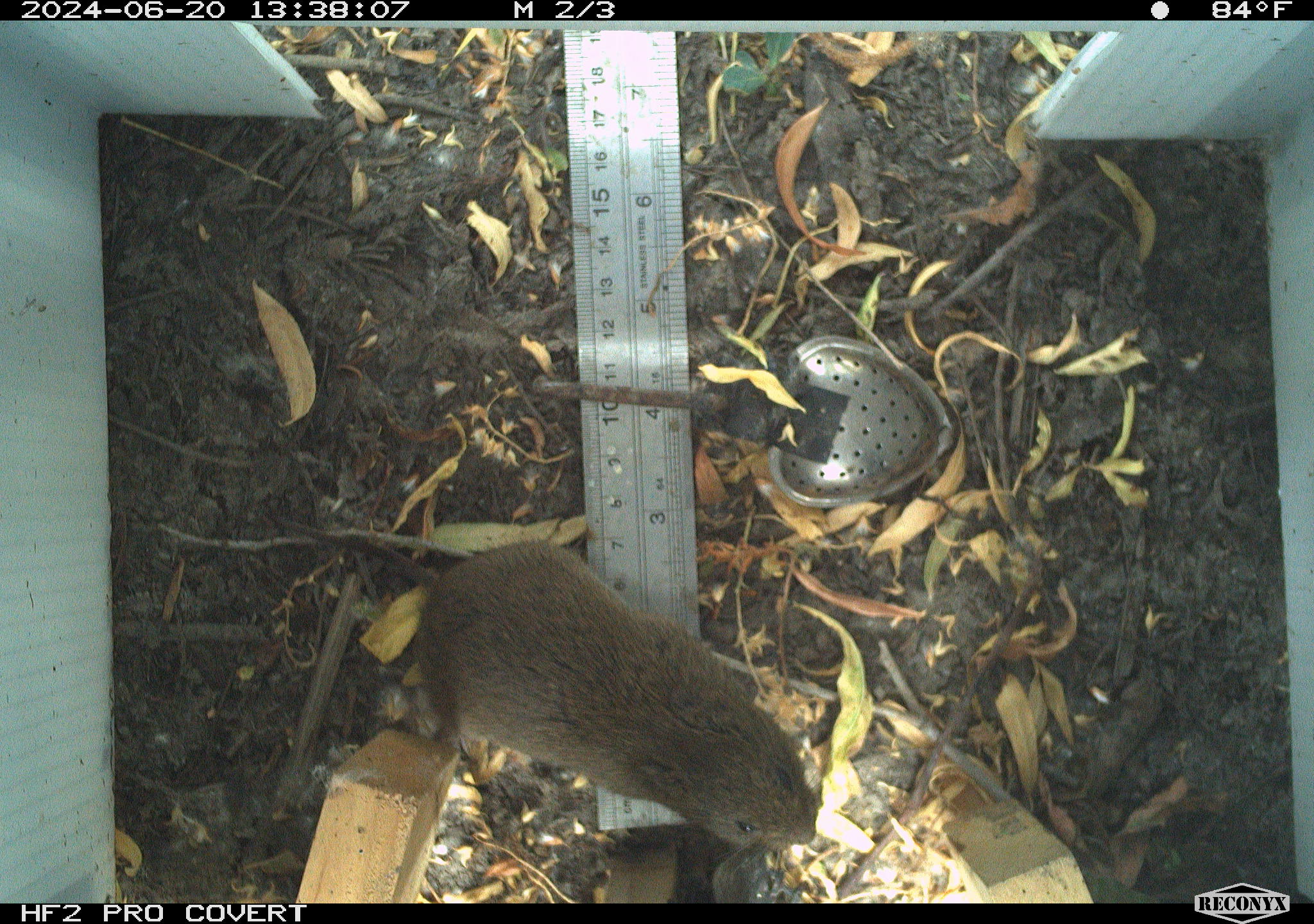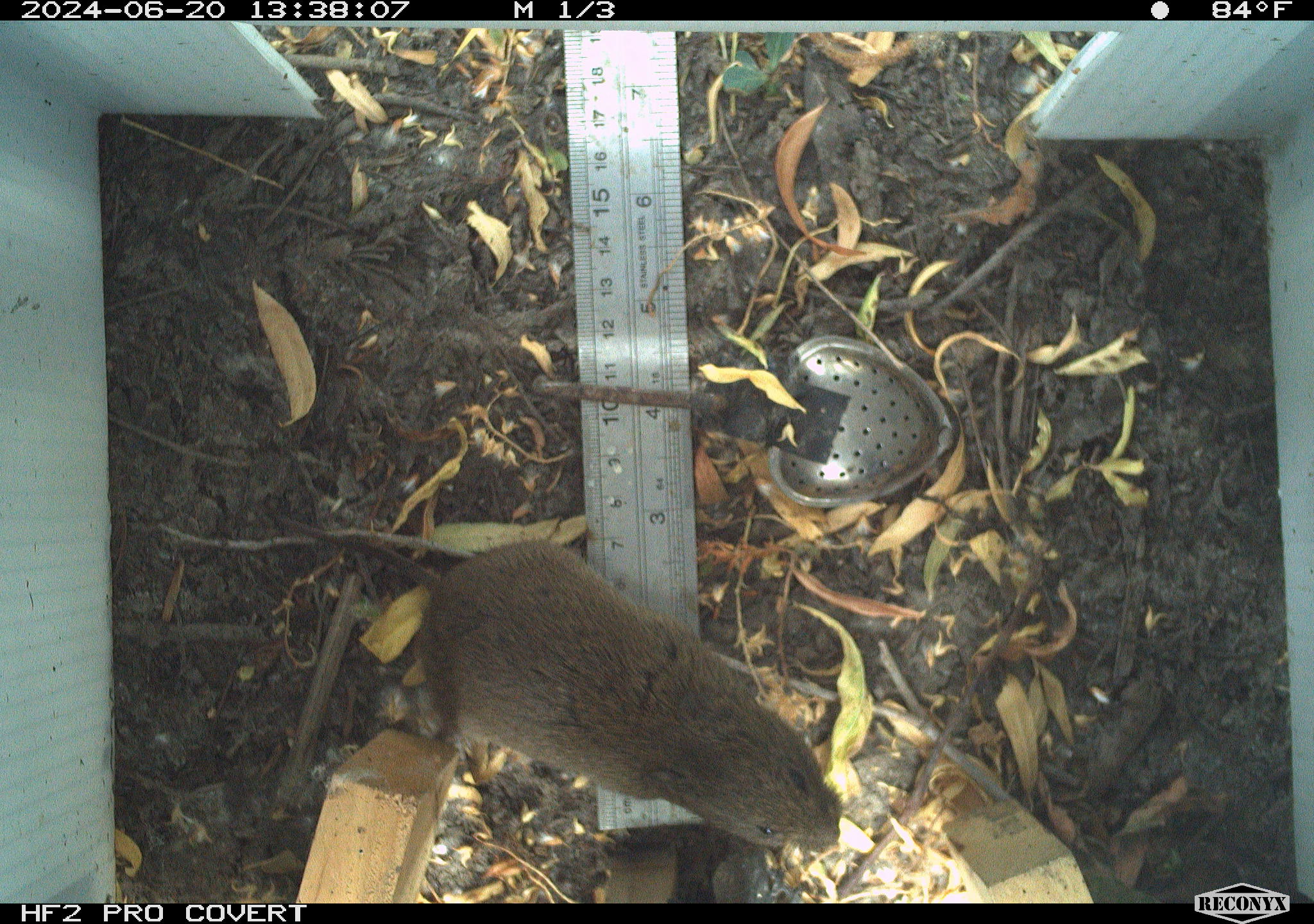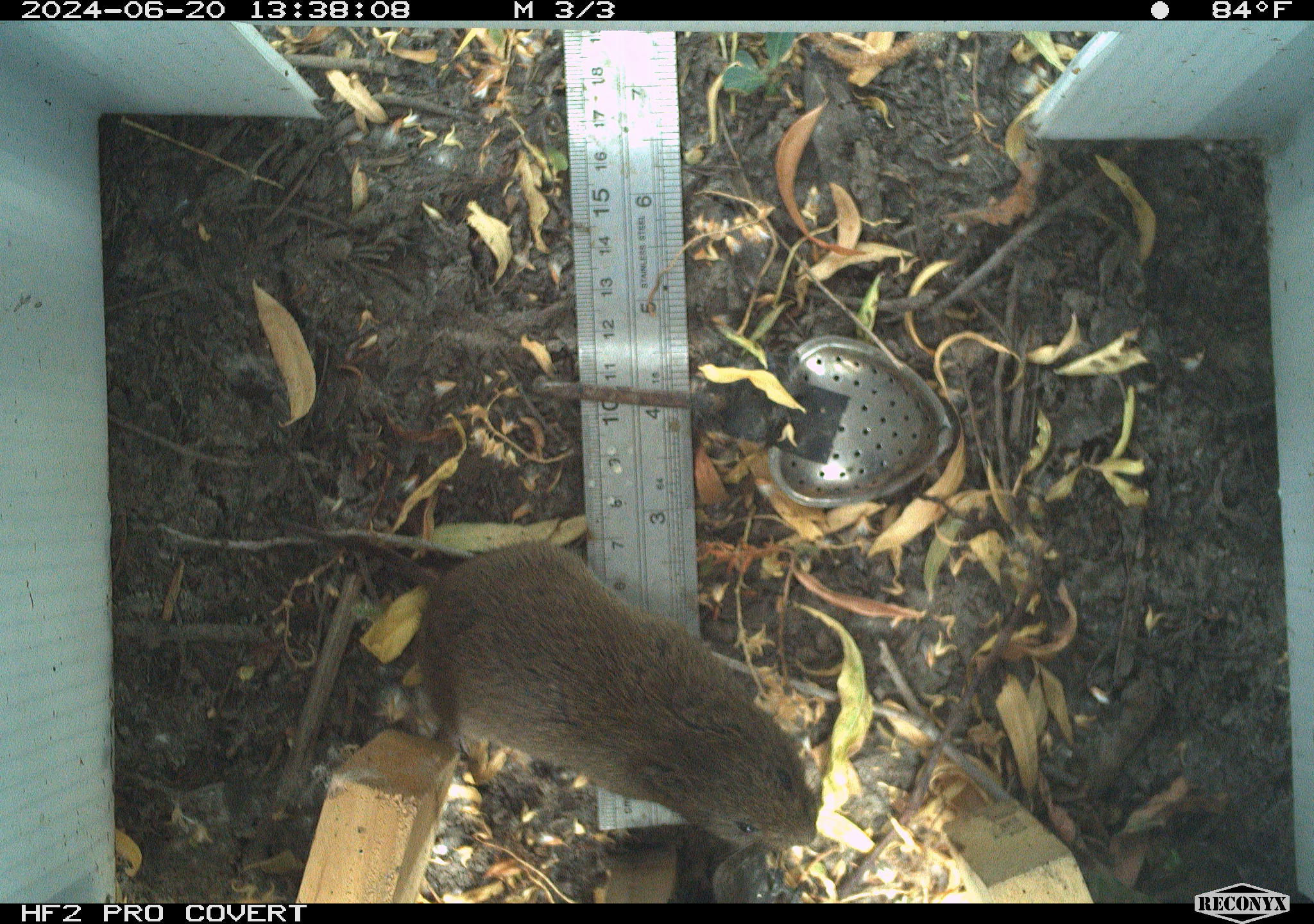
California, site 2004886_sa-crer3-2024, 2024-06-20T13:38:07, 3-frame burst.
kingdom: Animalia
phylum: Chordata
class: Mammalia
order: Rodentia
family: Cricetidae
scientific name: Arvicolinae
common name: voles, lemmings, and muskrats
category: arvicolinae subfamily